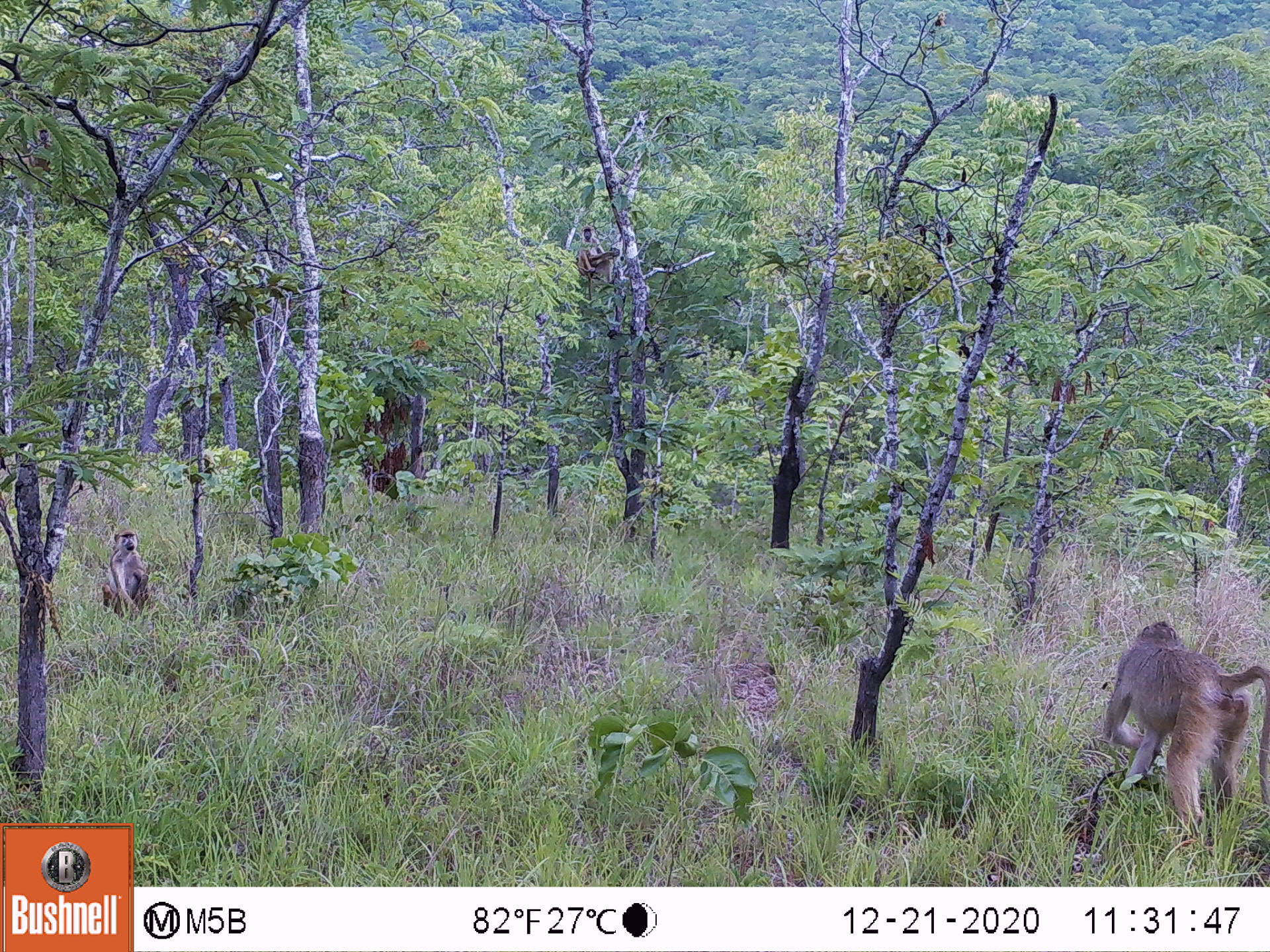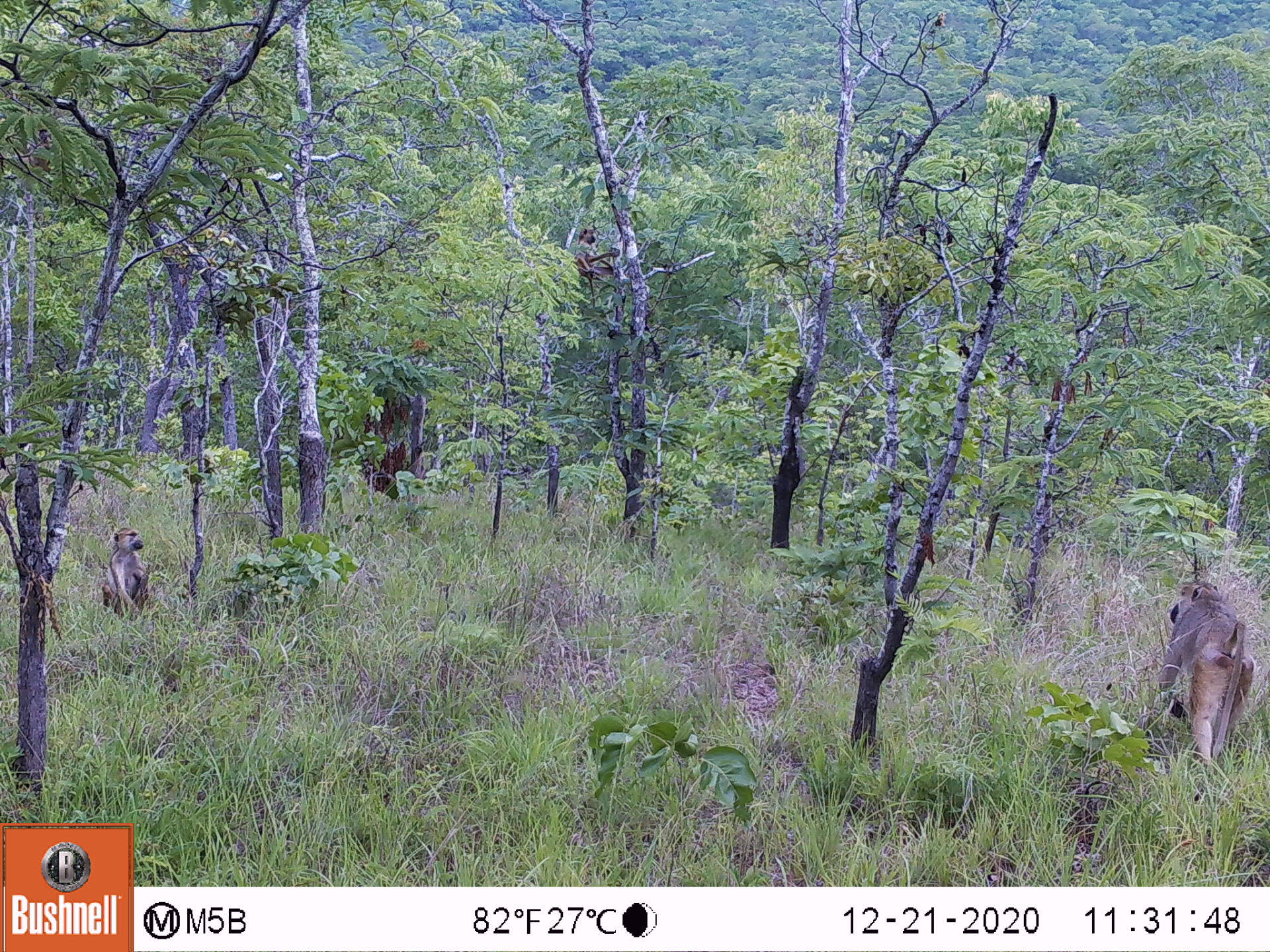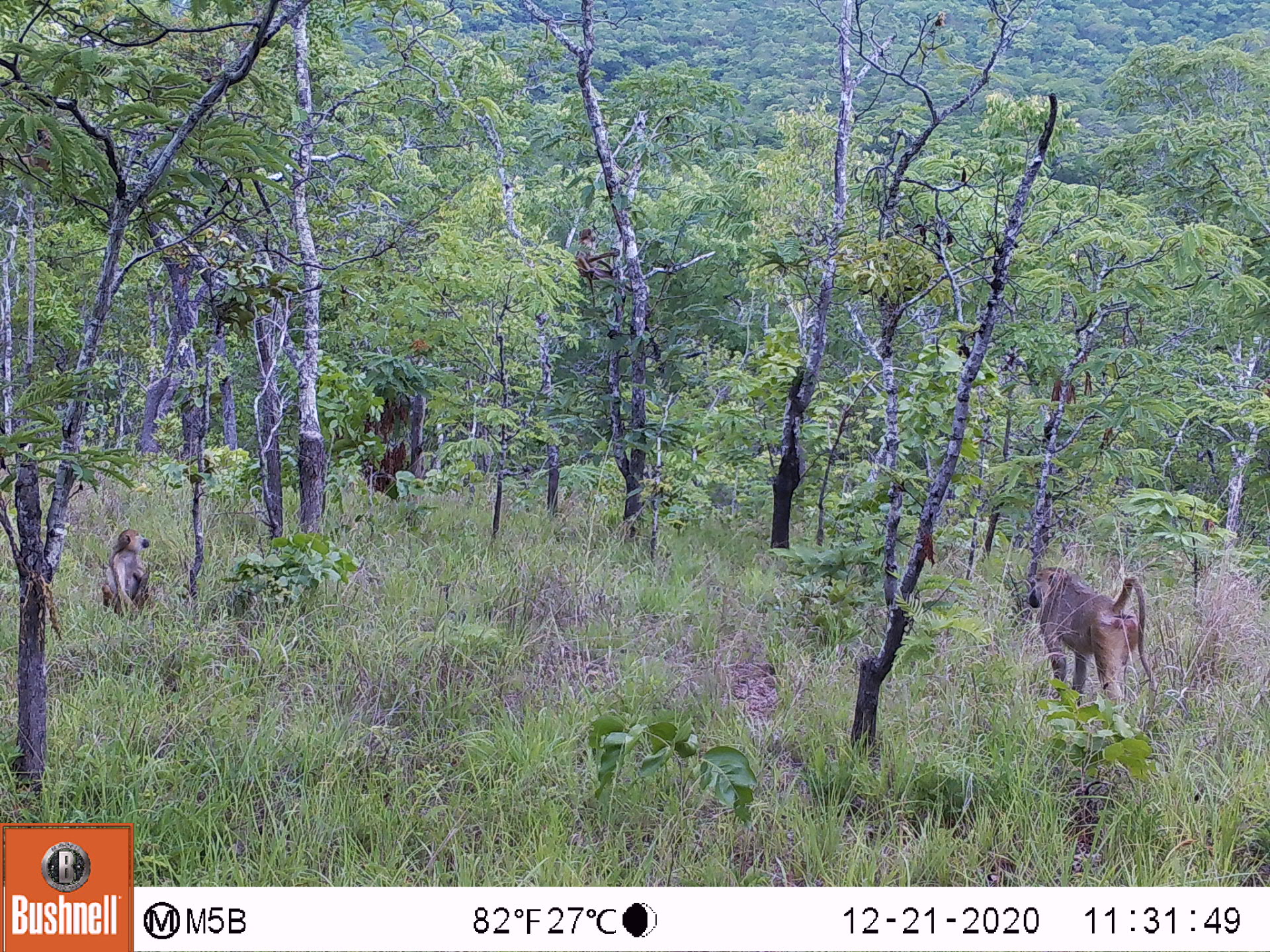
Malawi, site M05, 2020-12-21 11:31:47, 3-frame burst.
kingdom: Animalia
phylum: Chordata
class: Mammalia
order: Primates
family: Cercopithecidae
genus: Papio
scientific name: Papio cynocephalus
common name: yellow baboon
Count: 2.